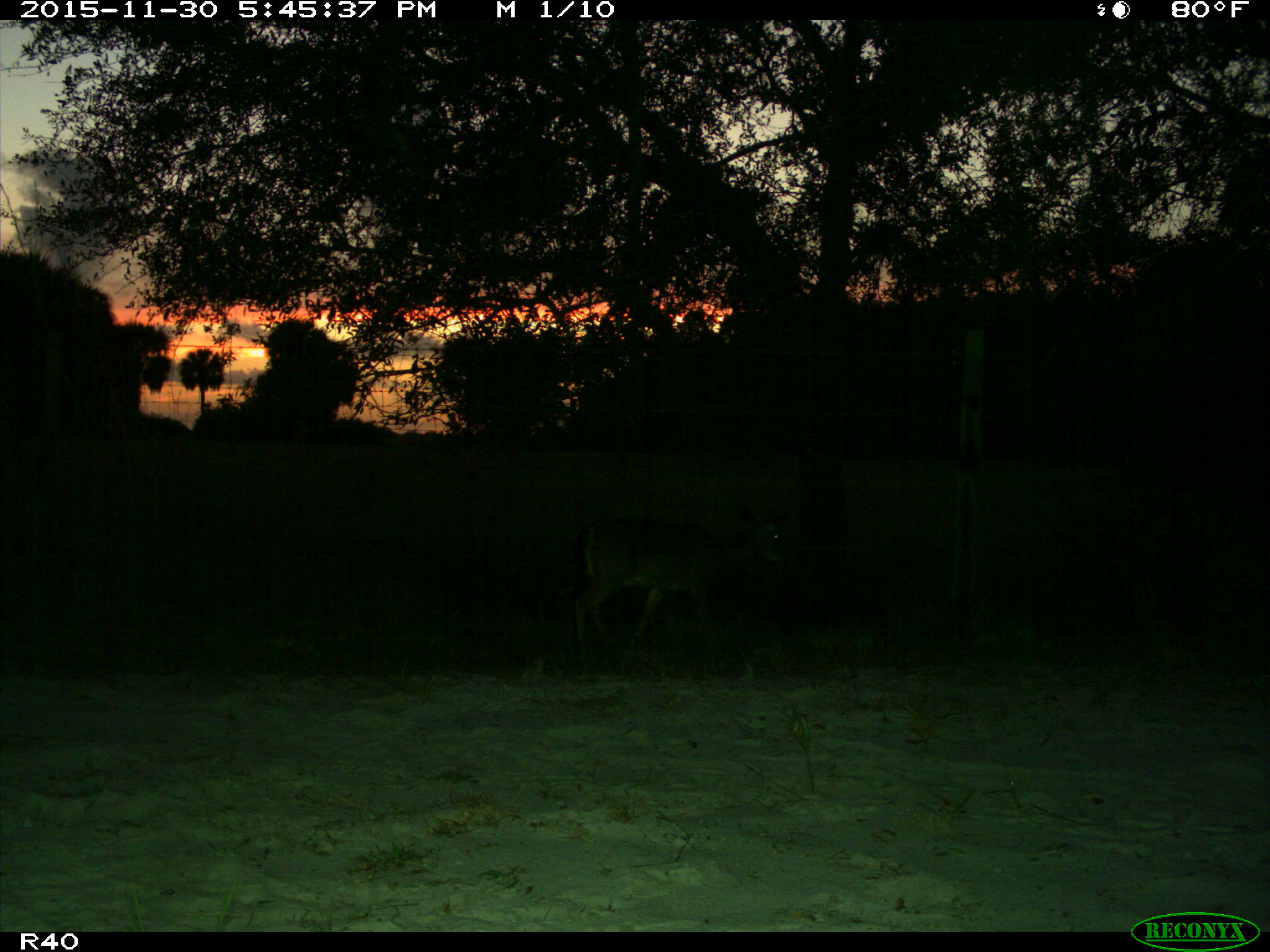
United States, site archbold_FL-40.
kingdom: Animalia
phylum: Chordata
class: Mammalia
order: Artiodactyla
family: Cervidae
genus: Odocoileus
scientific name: Odocoileus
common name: deer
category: unidentified deer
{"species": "unidentified deer (deer) (Odocoileus)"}